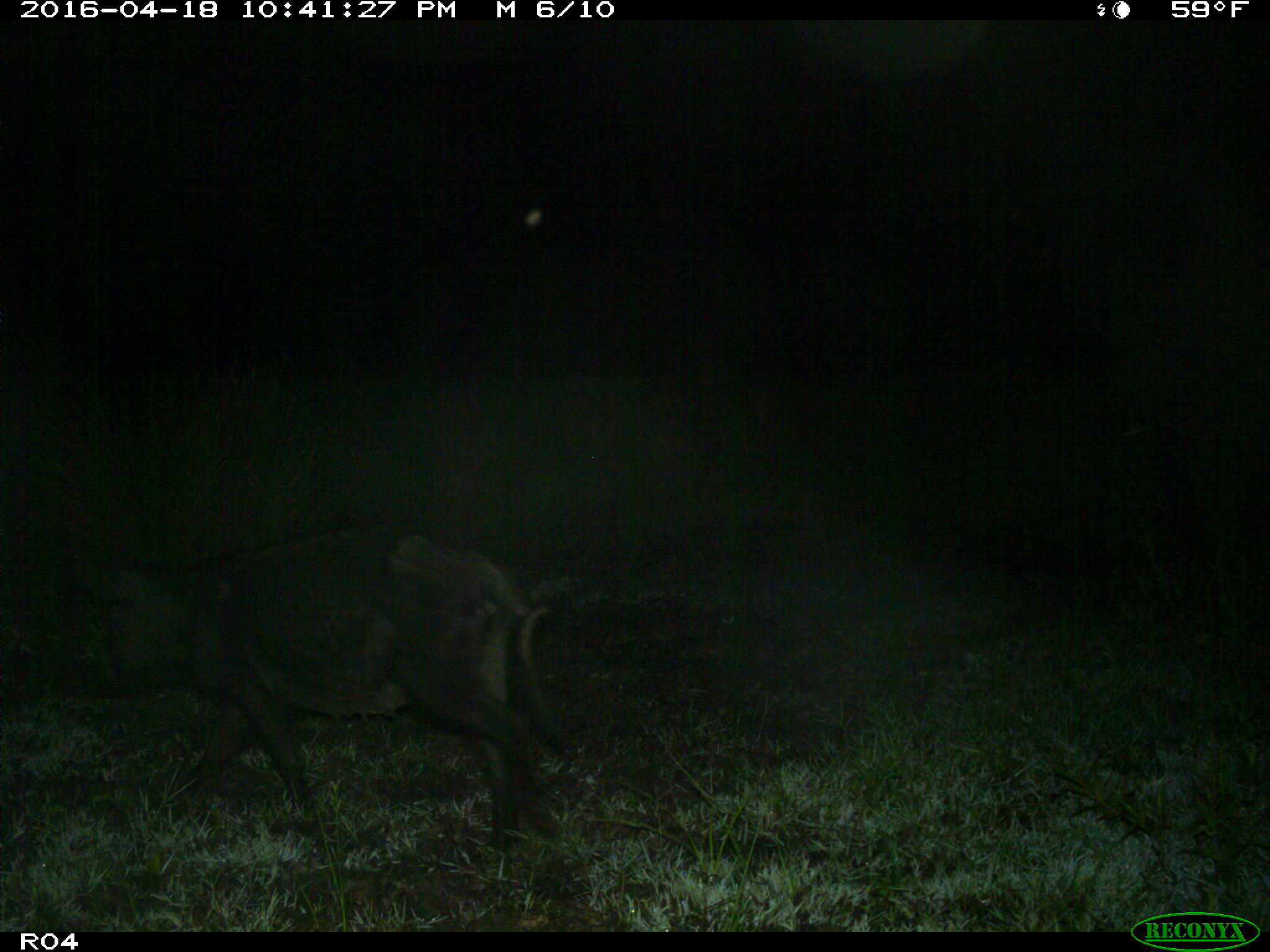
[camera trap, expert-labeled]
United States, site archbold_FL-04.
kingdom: Animalia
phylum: Chordata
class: Mammalia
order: Artiodactyla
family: Suidae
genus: Sus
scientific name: Sus scrofa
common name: wild boar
Sus scrofa (wild boar).